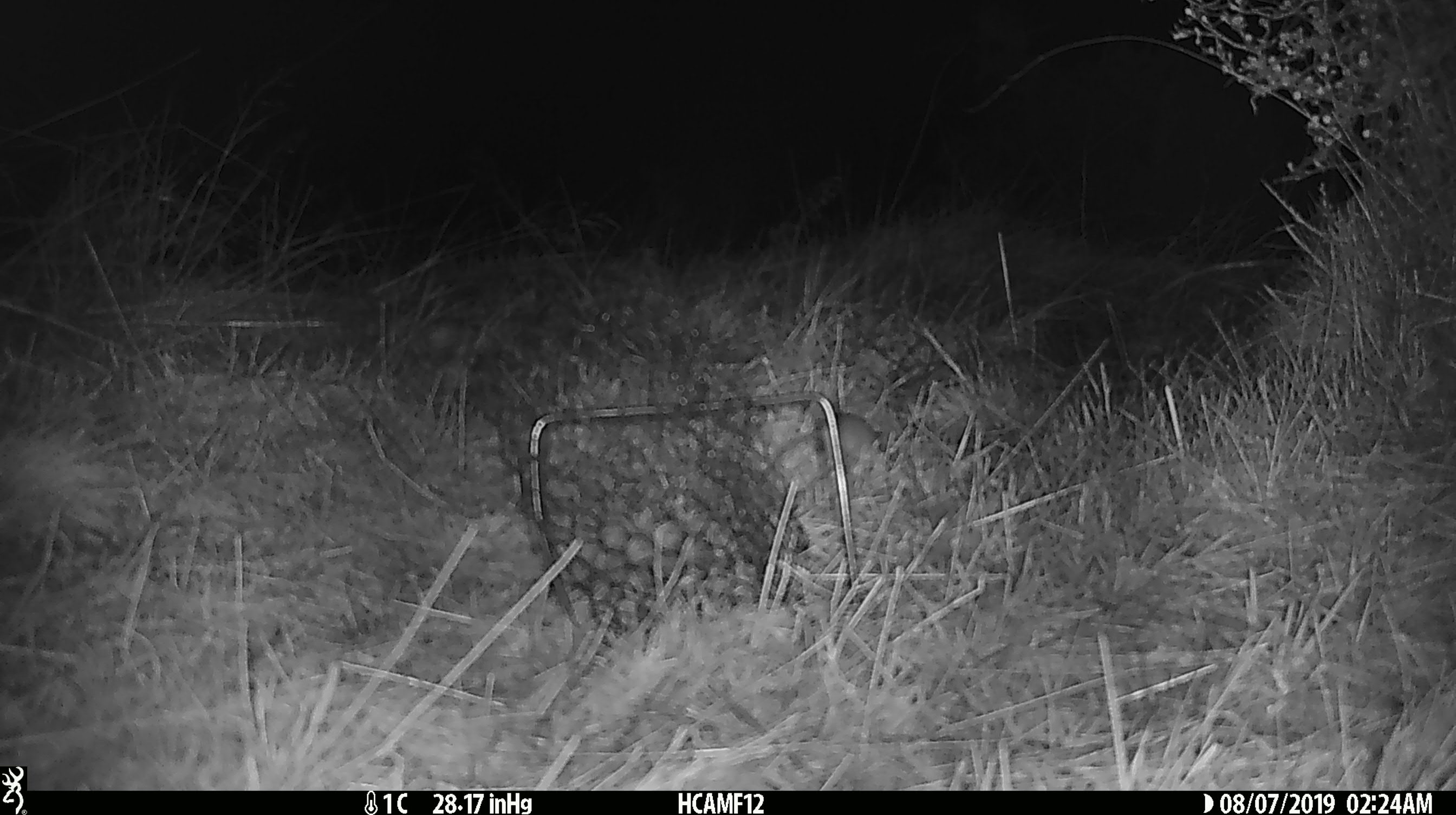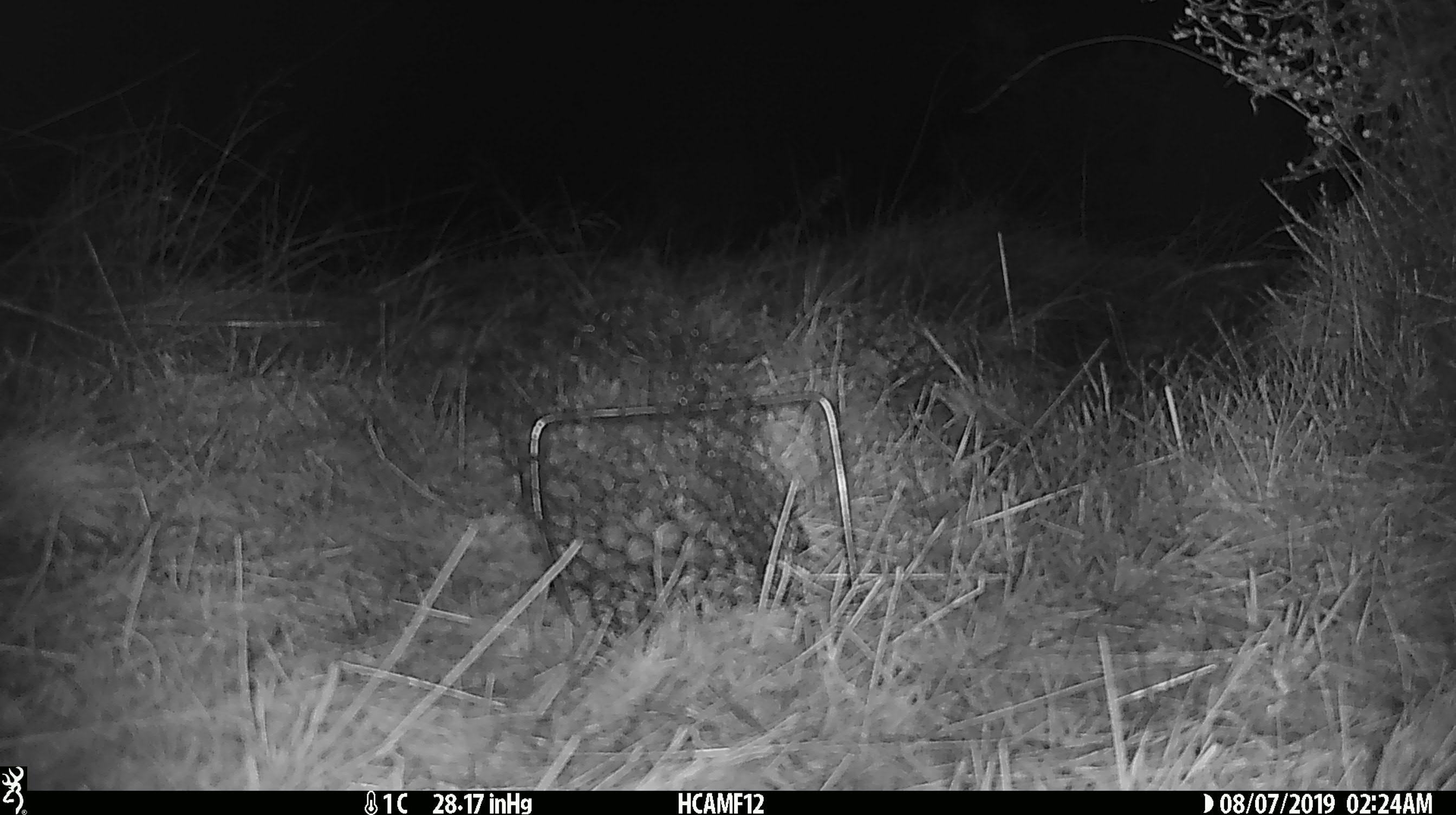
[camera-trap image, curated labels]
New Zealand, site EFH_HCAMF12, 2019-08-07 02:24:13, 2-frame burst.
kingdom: Animalia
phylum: Chordata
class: Mammalia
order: Rodentia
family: Muridae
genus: Mus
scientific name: Mus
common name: mouse